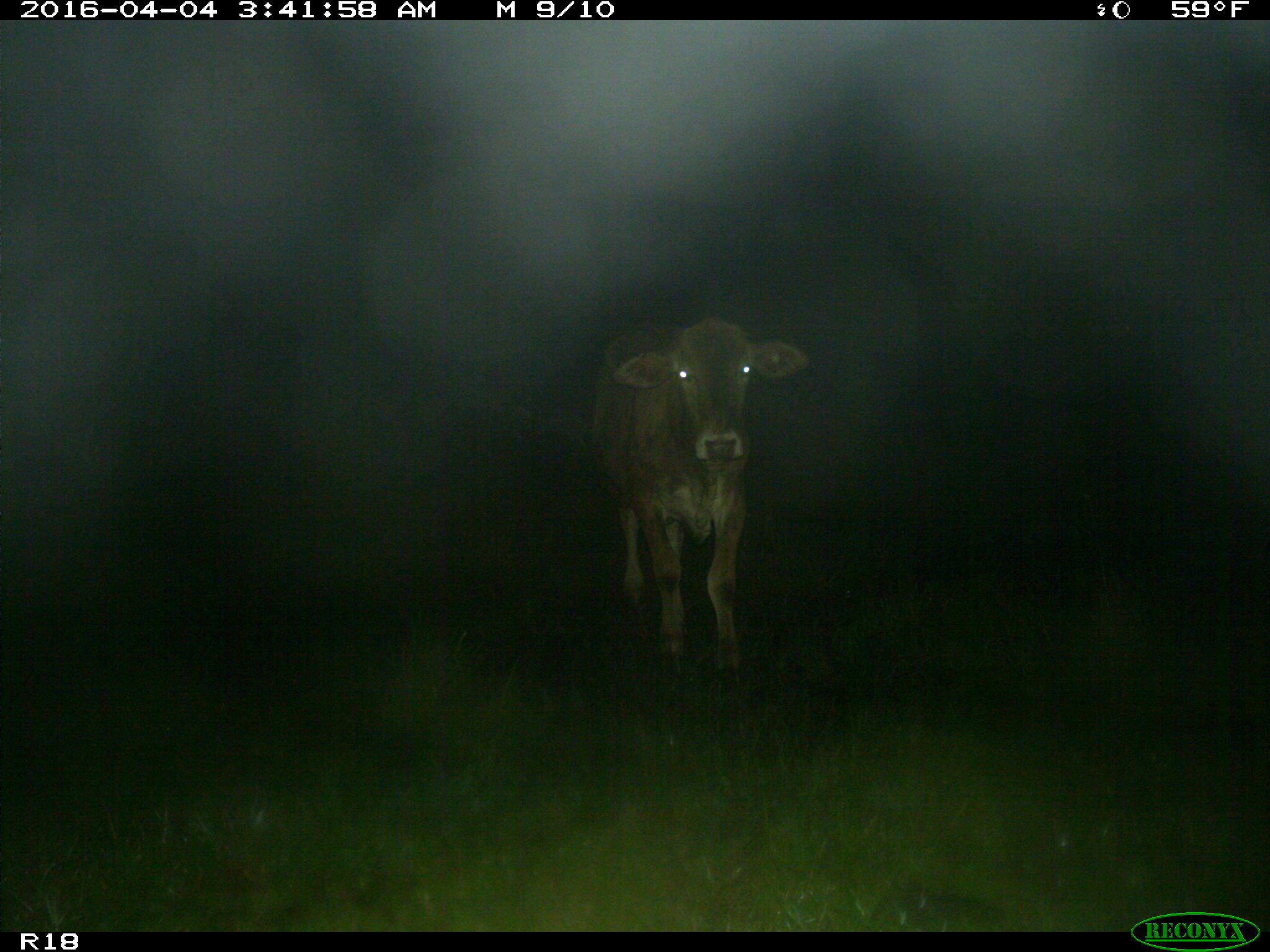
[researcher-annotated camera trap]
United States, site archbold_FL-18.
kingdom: Animalia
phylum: Chordata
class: Mammalia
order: Artiodactyla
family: Bovidae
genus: Bos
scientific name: Bos taurus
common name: domestic cow